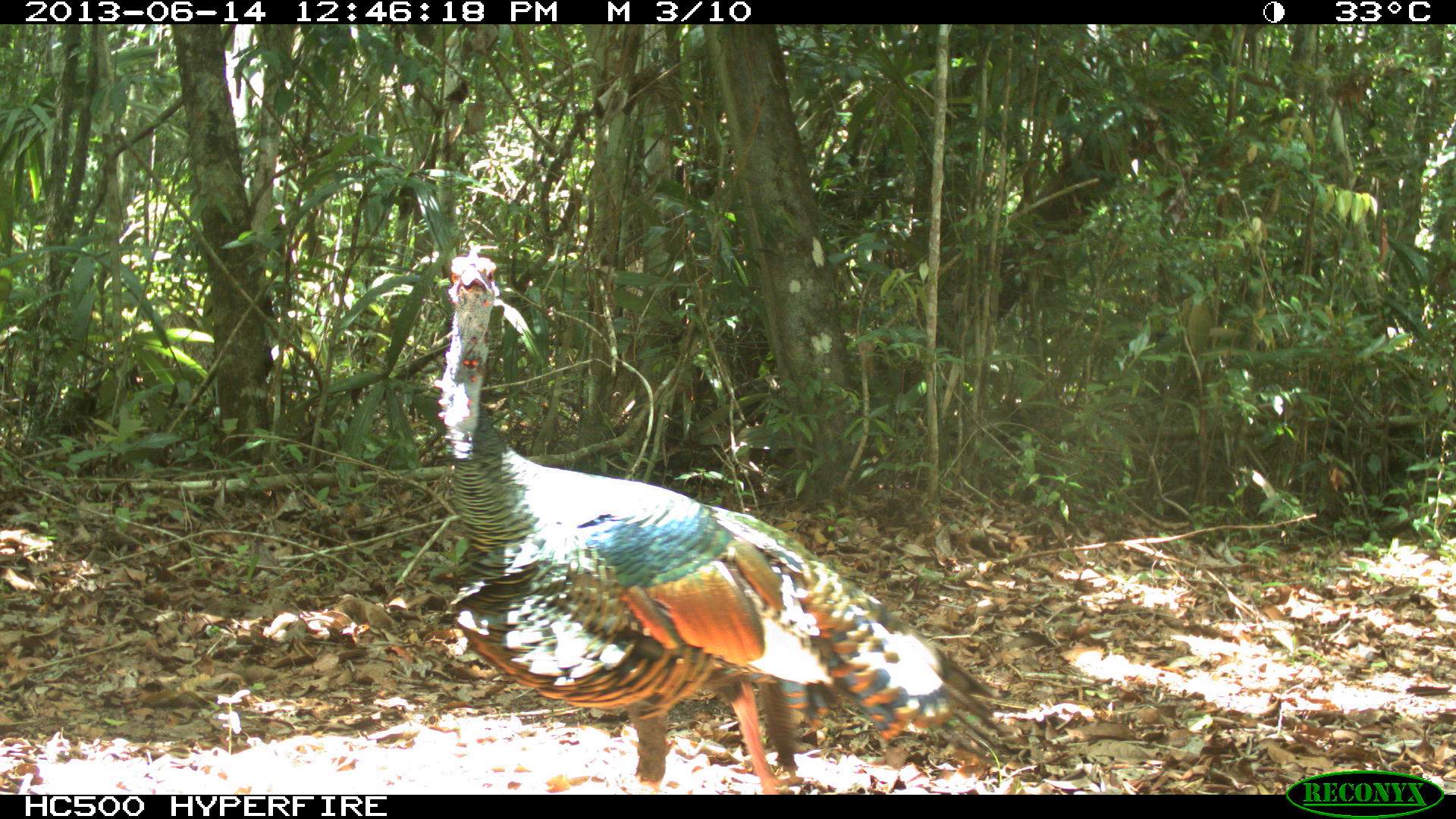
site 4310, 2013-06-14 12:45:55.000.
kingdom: Animalia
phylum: Chordata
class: Aves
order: Galliformes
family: Phasianidae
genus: Meleagris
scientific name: Meleagris ocellata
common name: ocellated turkey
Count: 1.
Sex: male.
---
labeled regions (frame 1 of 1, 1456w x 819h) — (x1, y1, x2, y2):
meleagris ocellata: (429, 231, 1017, 785)